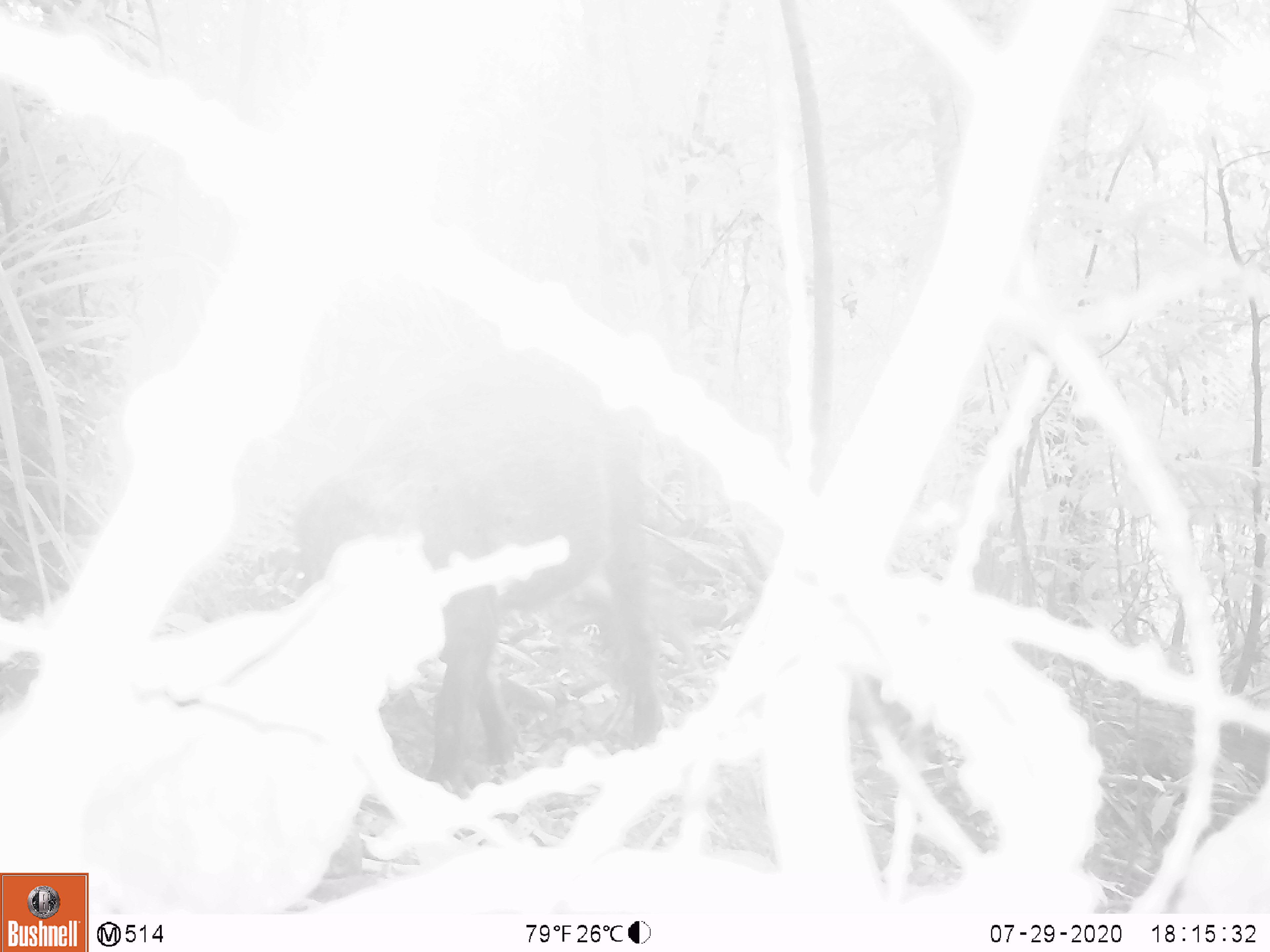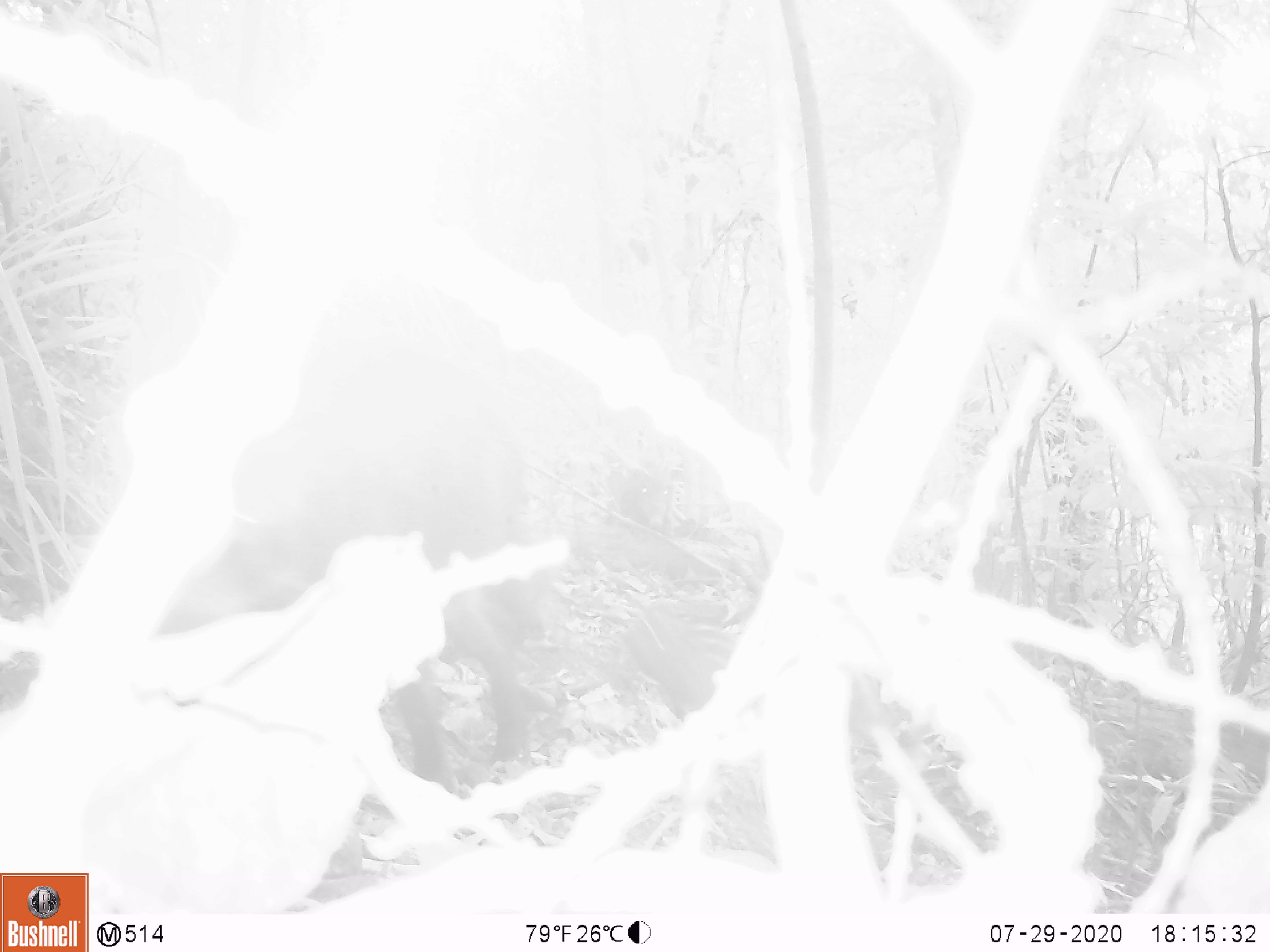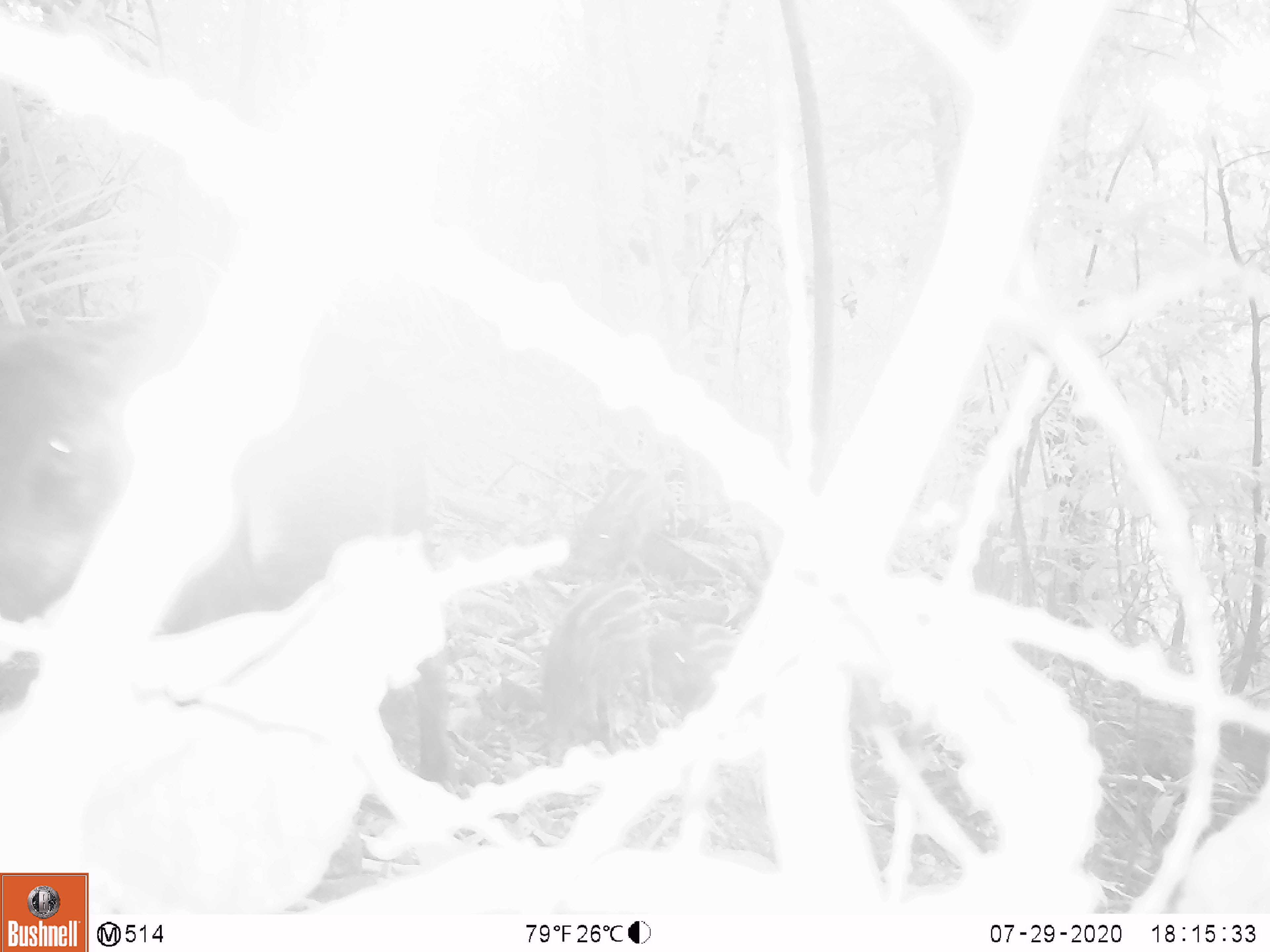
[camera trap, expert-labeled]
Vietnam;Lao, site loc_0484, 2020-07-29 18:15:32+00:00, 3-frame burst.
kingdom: Animalia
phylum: Chordata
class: Mammalia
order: Artiodactyla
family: Suidae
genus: Sus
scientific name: Sus scrofa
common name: eurasian wild pig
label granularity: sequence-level